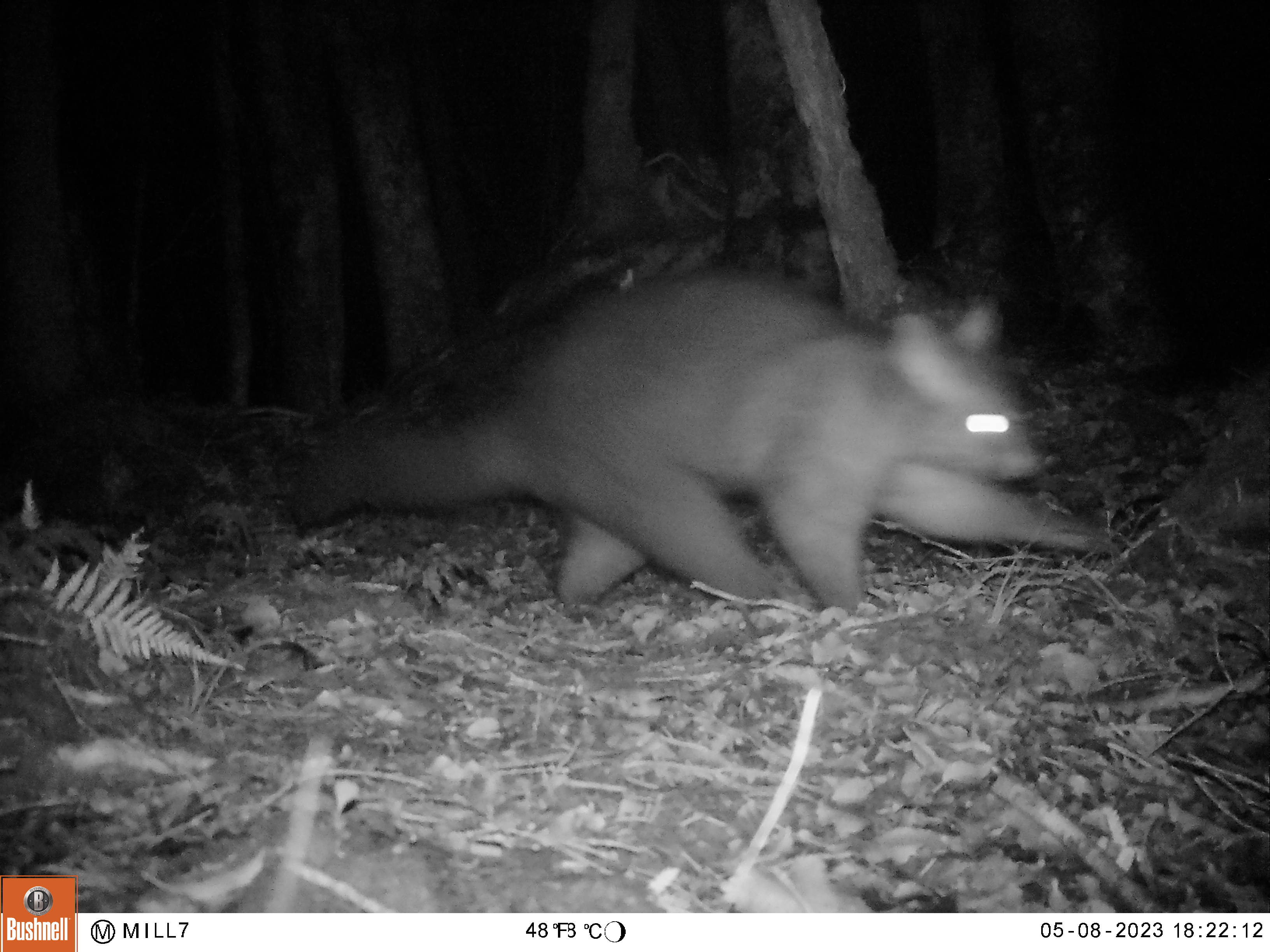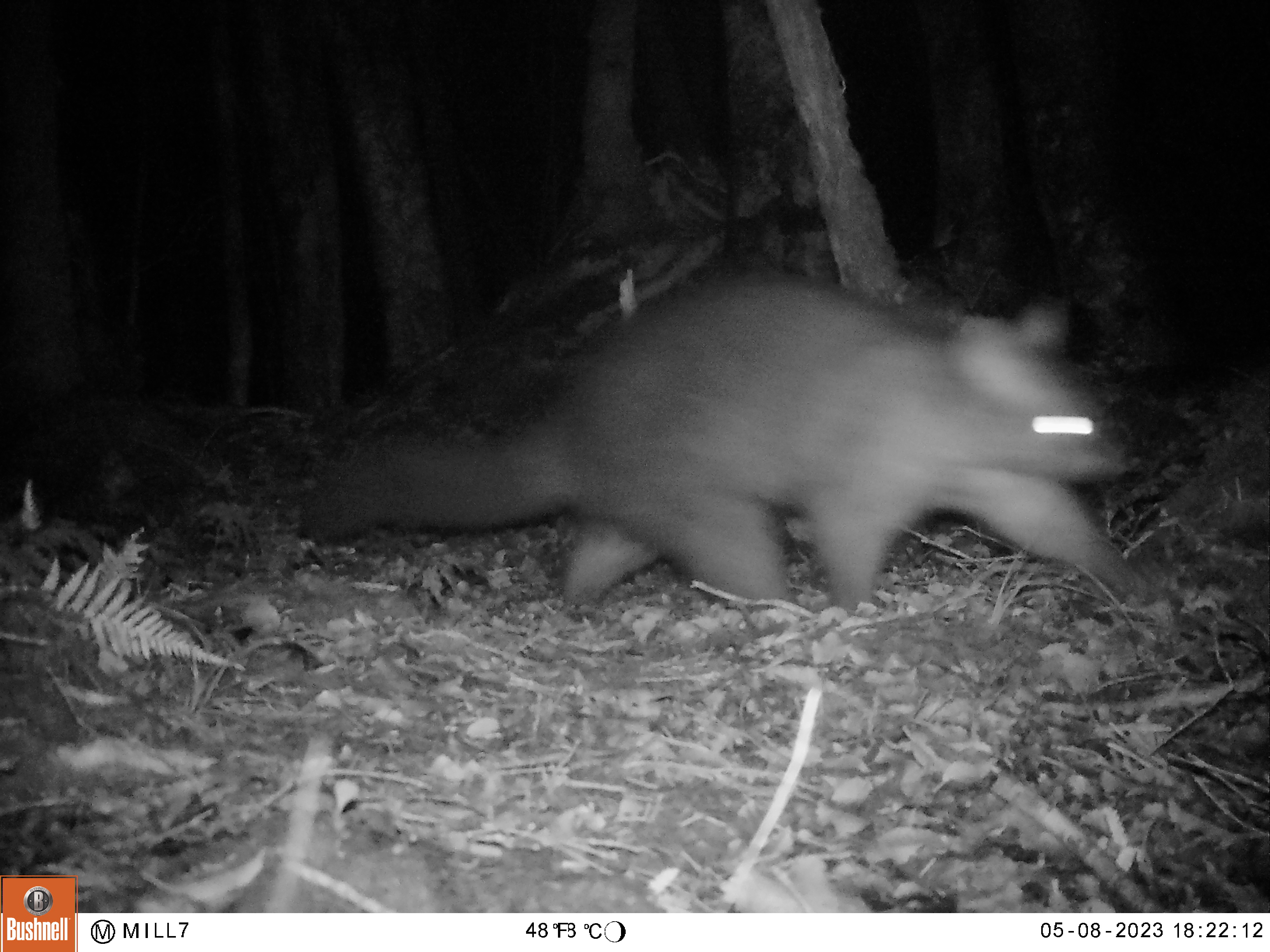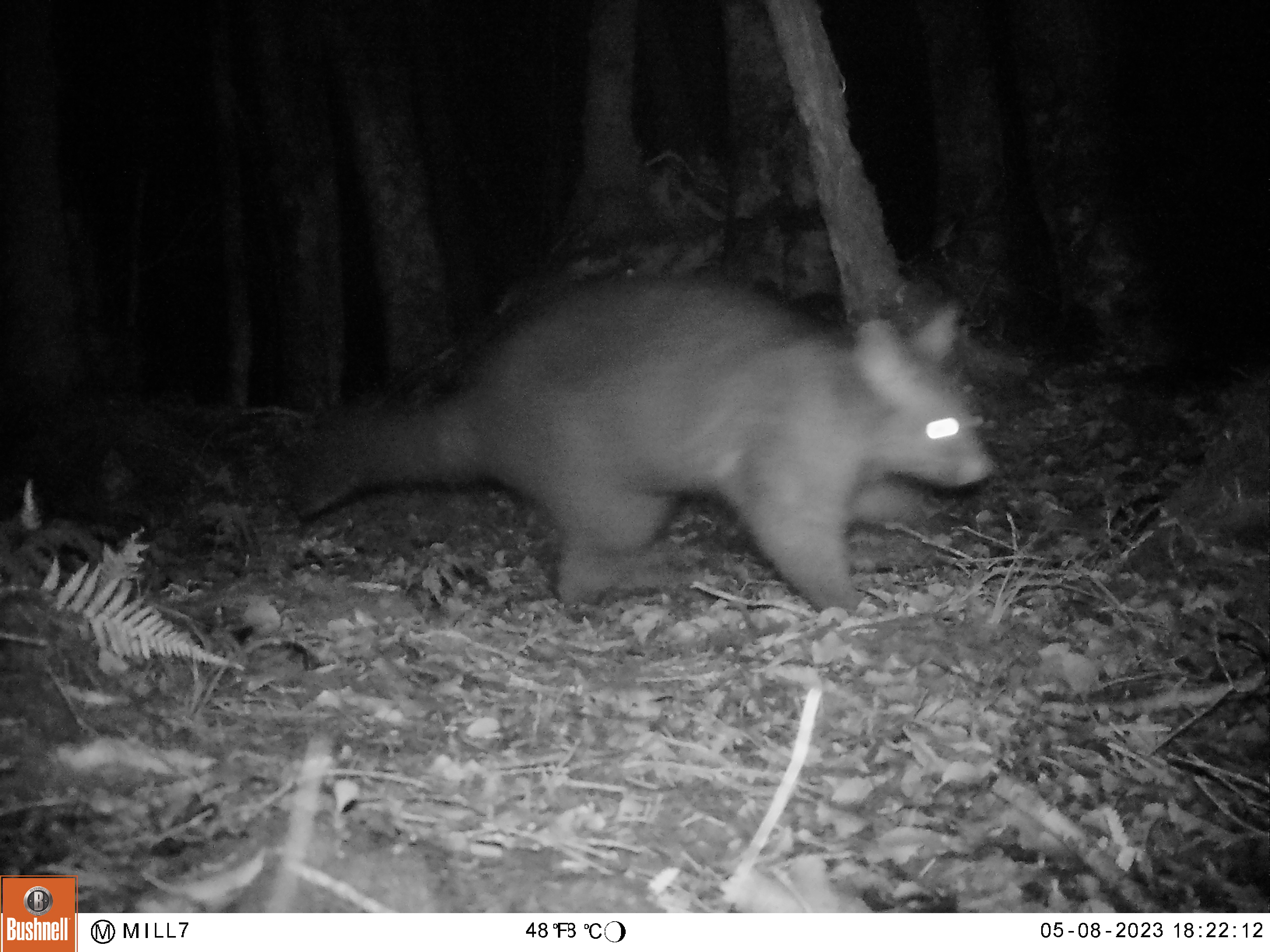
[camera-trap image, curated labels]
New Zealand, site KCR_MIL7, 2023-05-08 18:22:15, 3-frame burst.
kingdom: Animalia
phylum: Chordata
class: Mammalia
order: Diprotodontia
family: Phalangeridae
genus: Trichosurus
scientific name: Trichosurus vulpecula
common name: common brushtail possum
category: possum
Possum (common brushtail possum) (Trichosurus vulpecula).